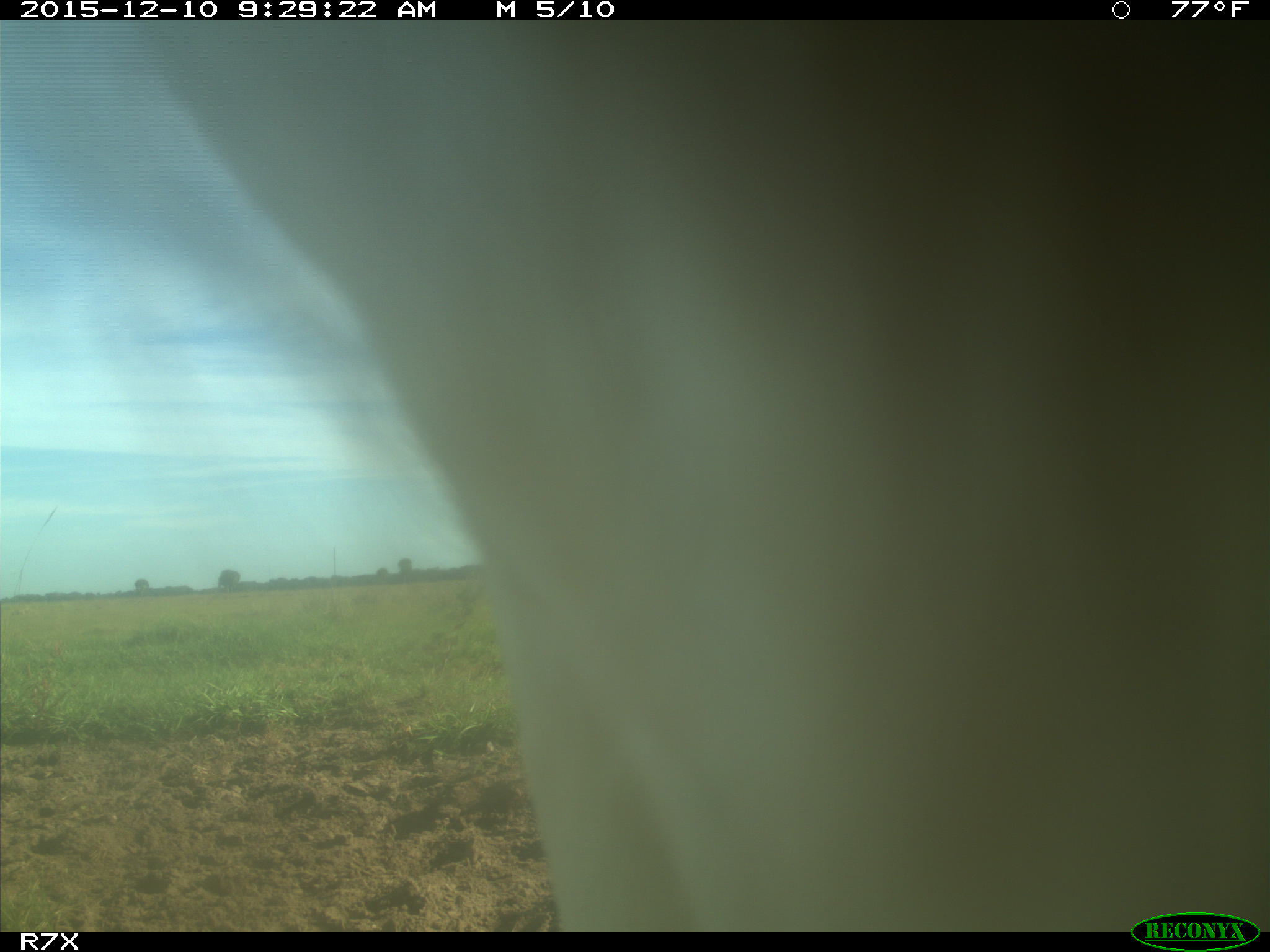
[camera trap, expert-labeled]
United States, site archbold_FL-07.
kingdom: Animalia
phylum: Chordata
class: Mammalia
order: Artiodactyla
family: Bovidae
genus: Bos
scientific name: Bos taurus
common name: domestic cow